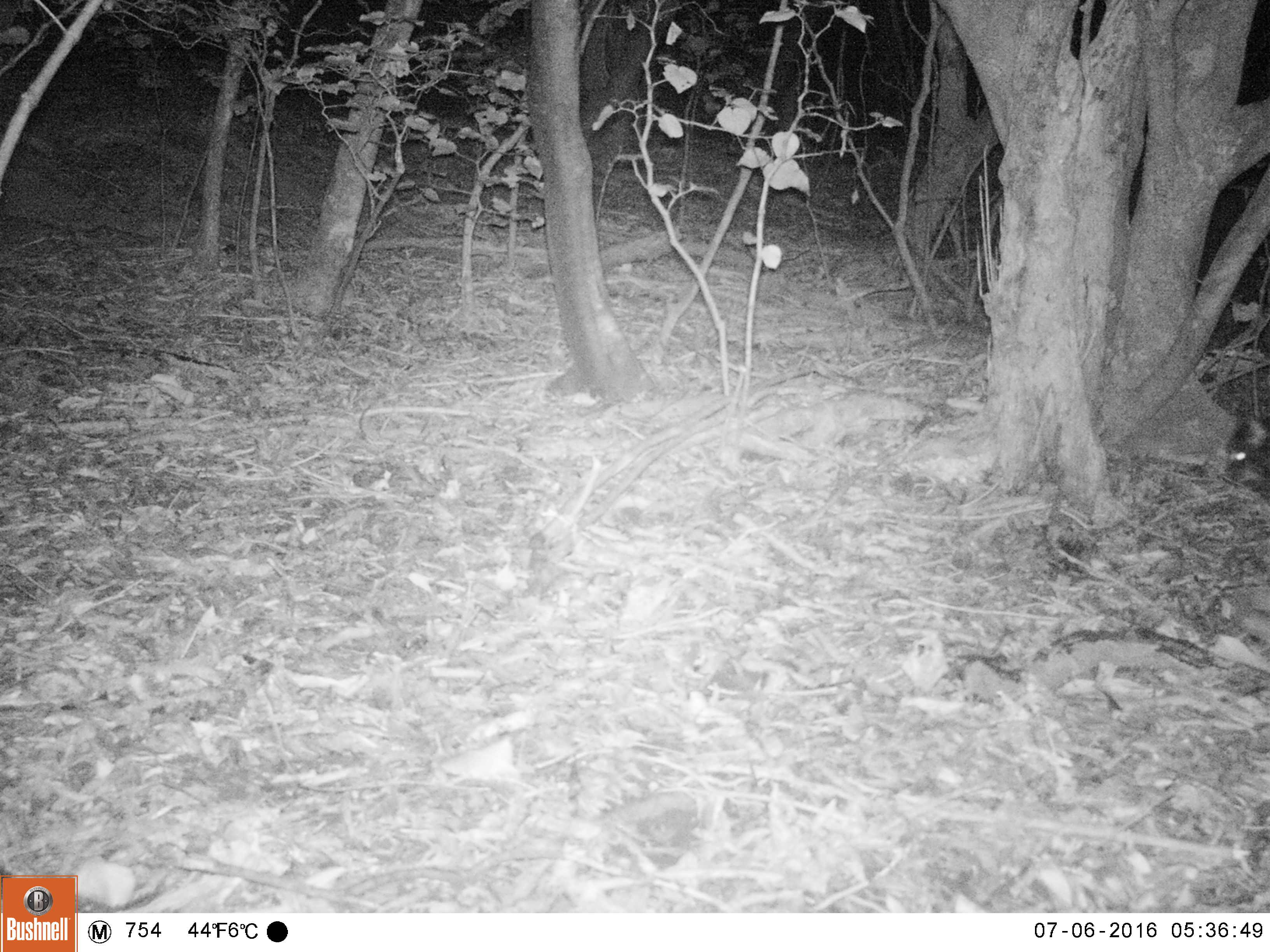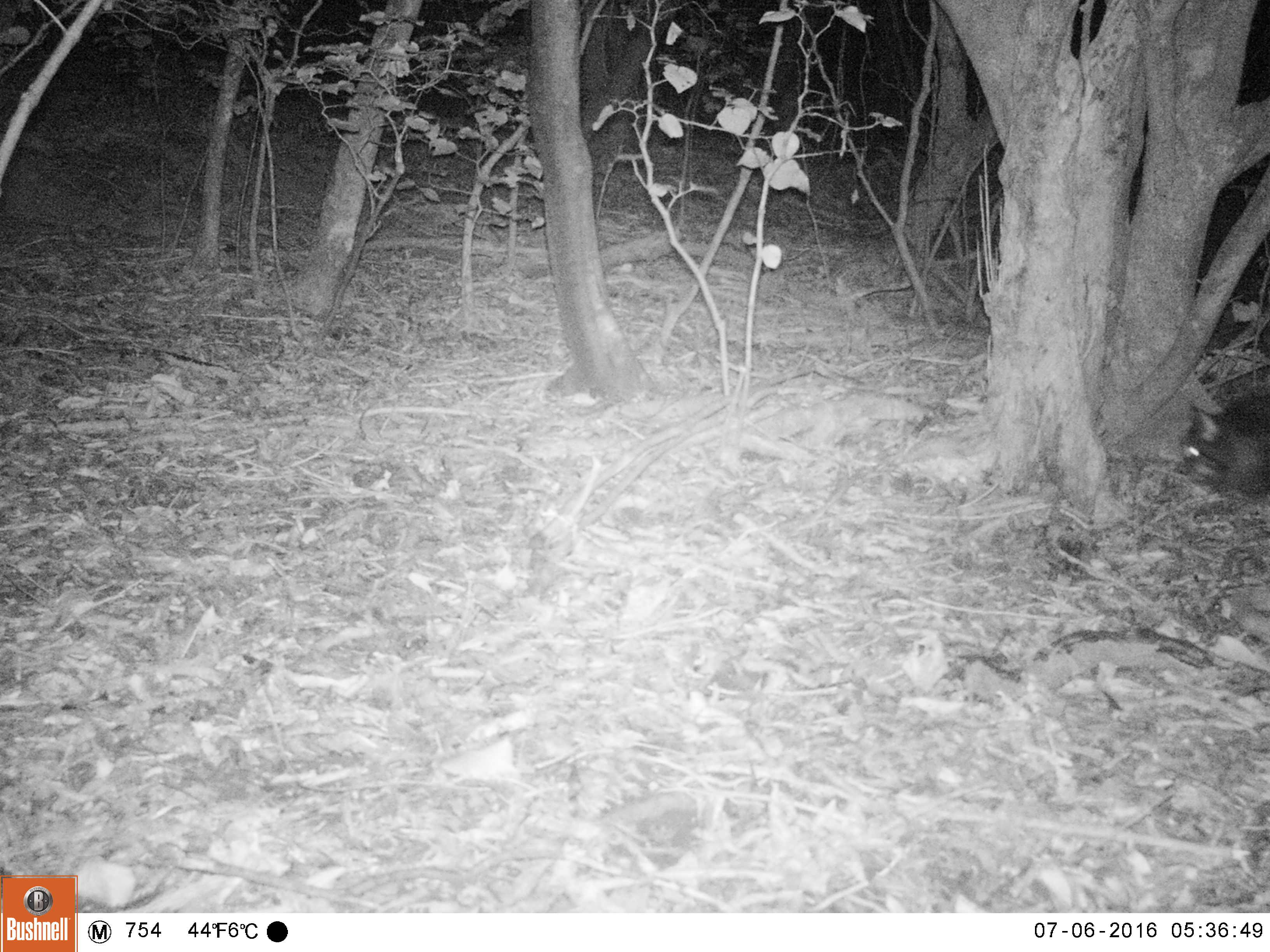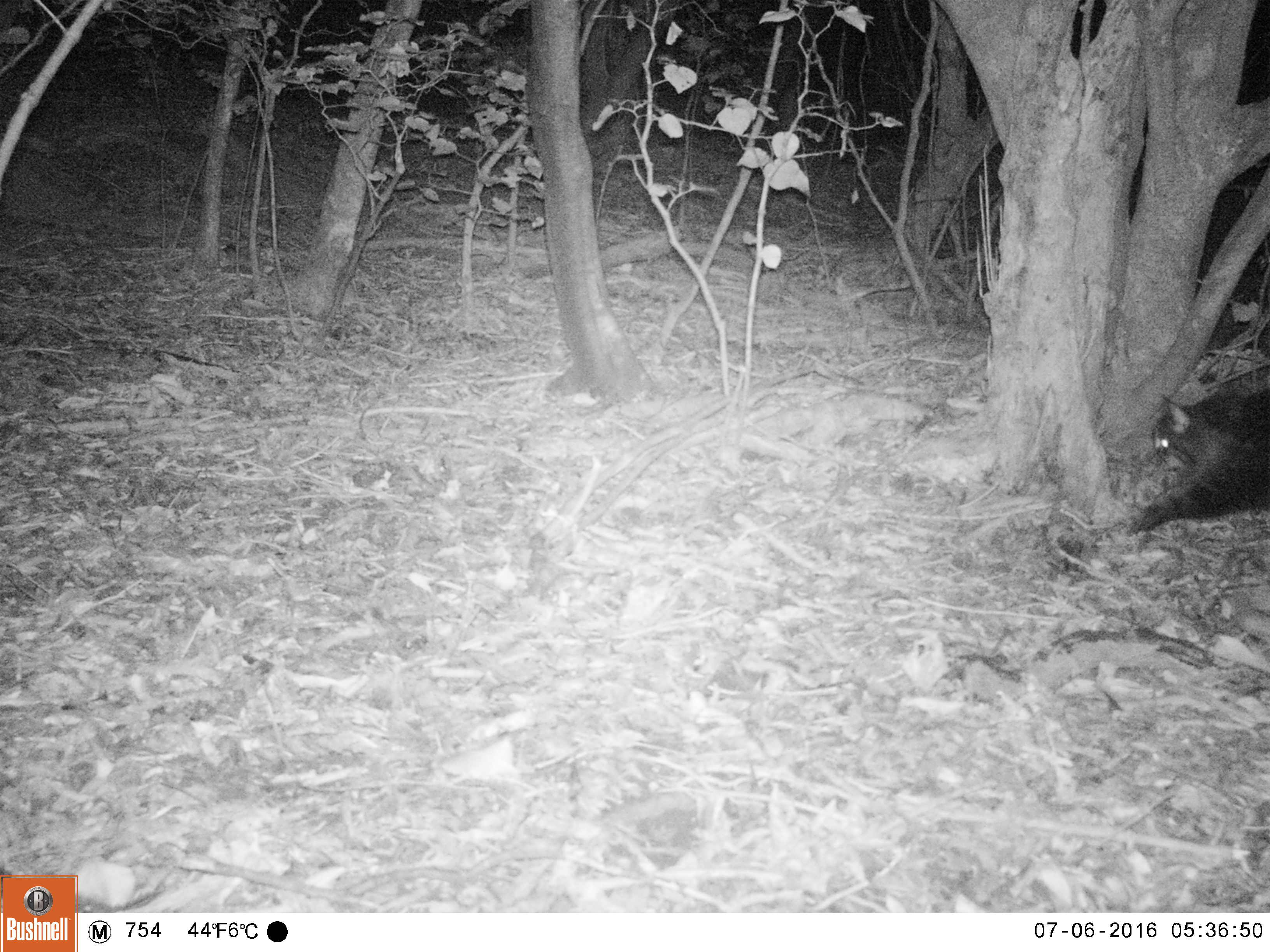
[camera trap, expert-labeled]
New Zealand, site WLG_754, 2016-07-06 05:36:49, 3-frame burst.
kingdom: Animalia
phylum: Chordata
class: Mammalia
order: Carnivora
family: Felidae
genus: Felis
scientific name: Felis catus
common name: domestic cat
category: cat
Cat (domestic cat) (Felis catus).